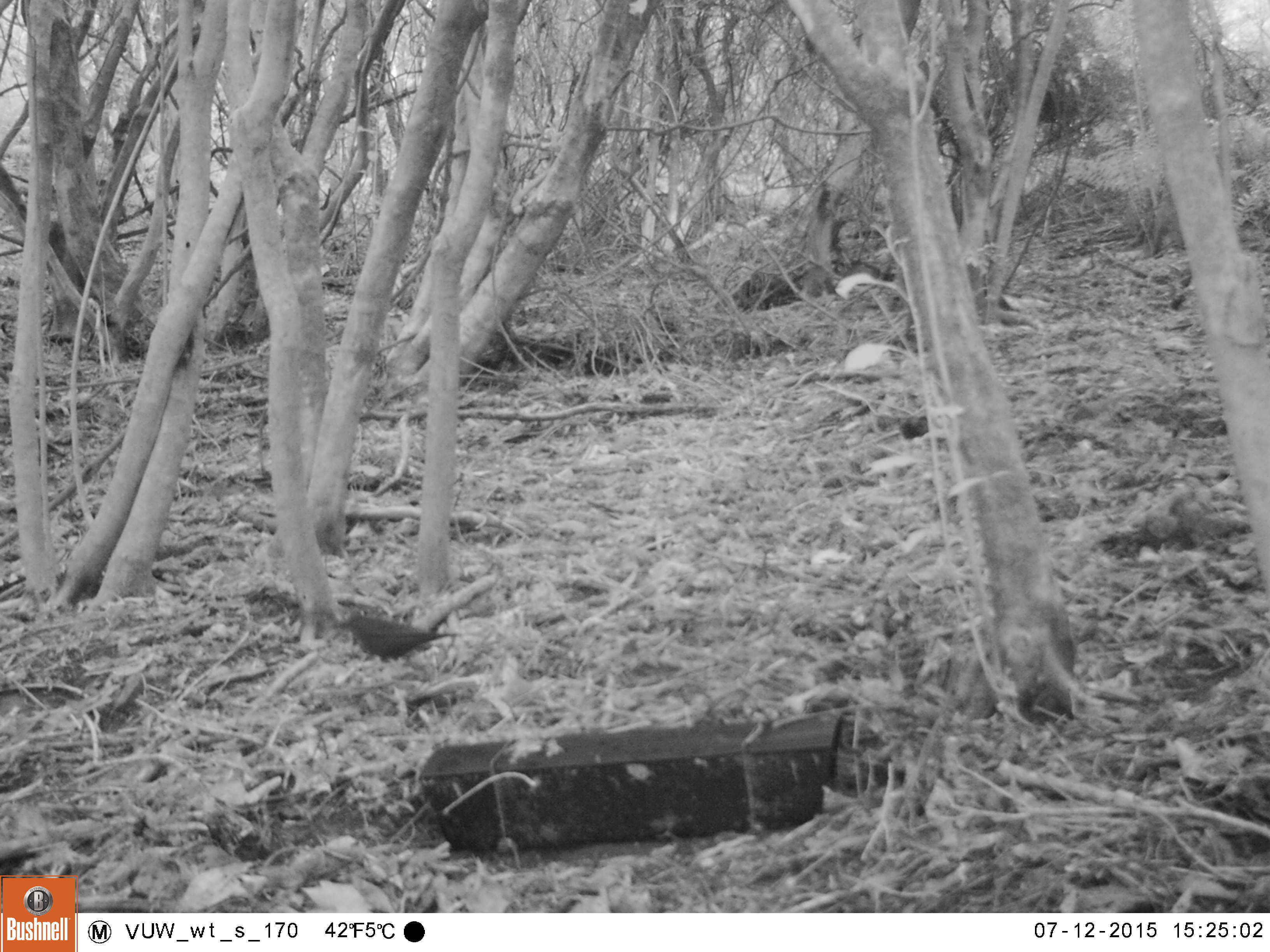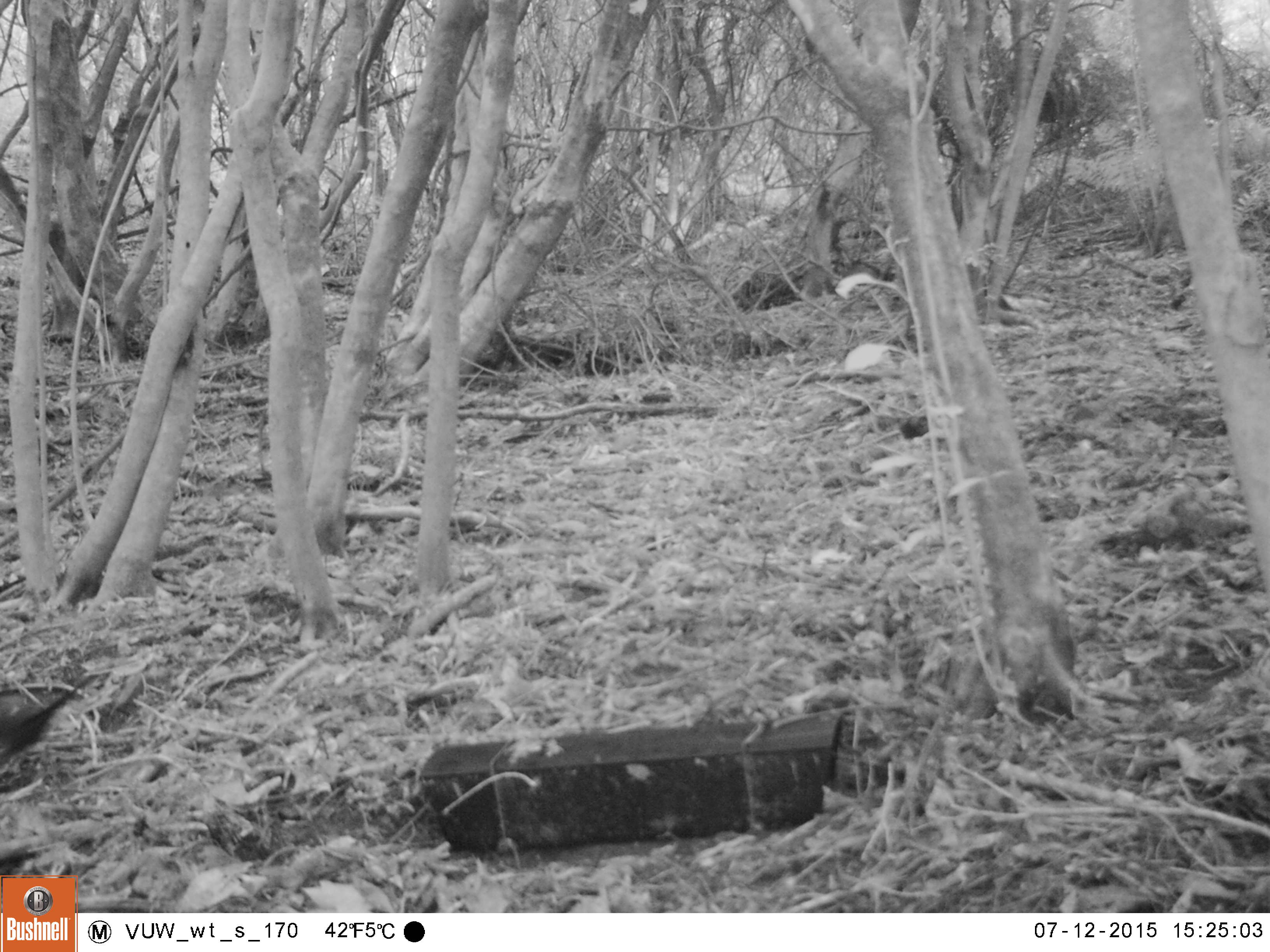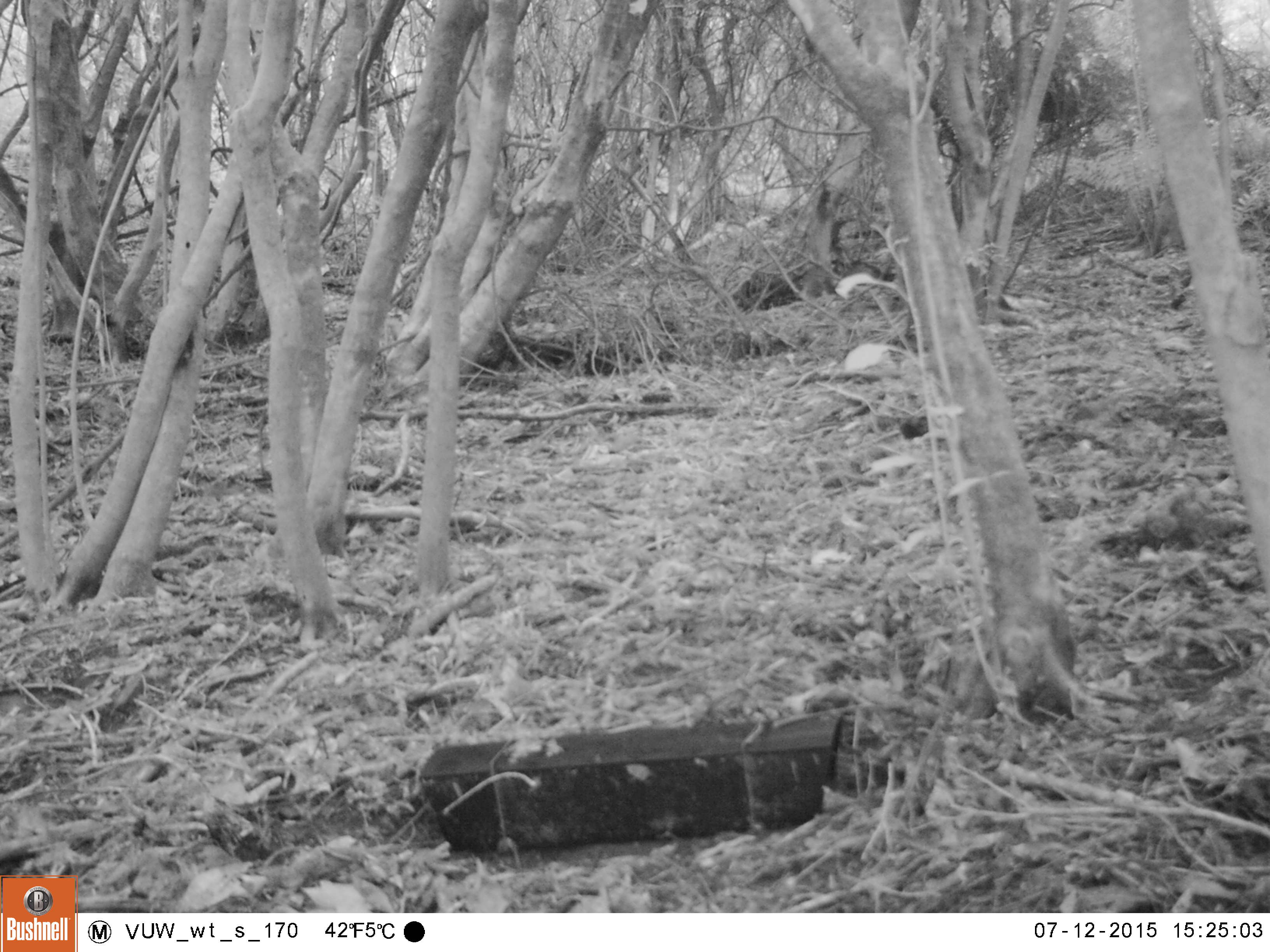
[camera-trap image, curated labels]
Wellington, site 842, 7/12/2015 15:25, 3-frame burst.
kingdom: Animalia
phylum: Chordata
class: Aves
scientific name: Aves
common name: bird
Bird (Aves).